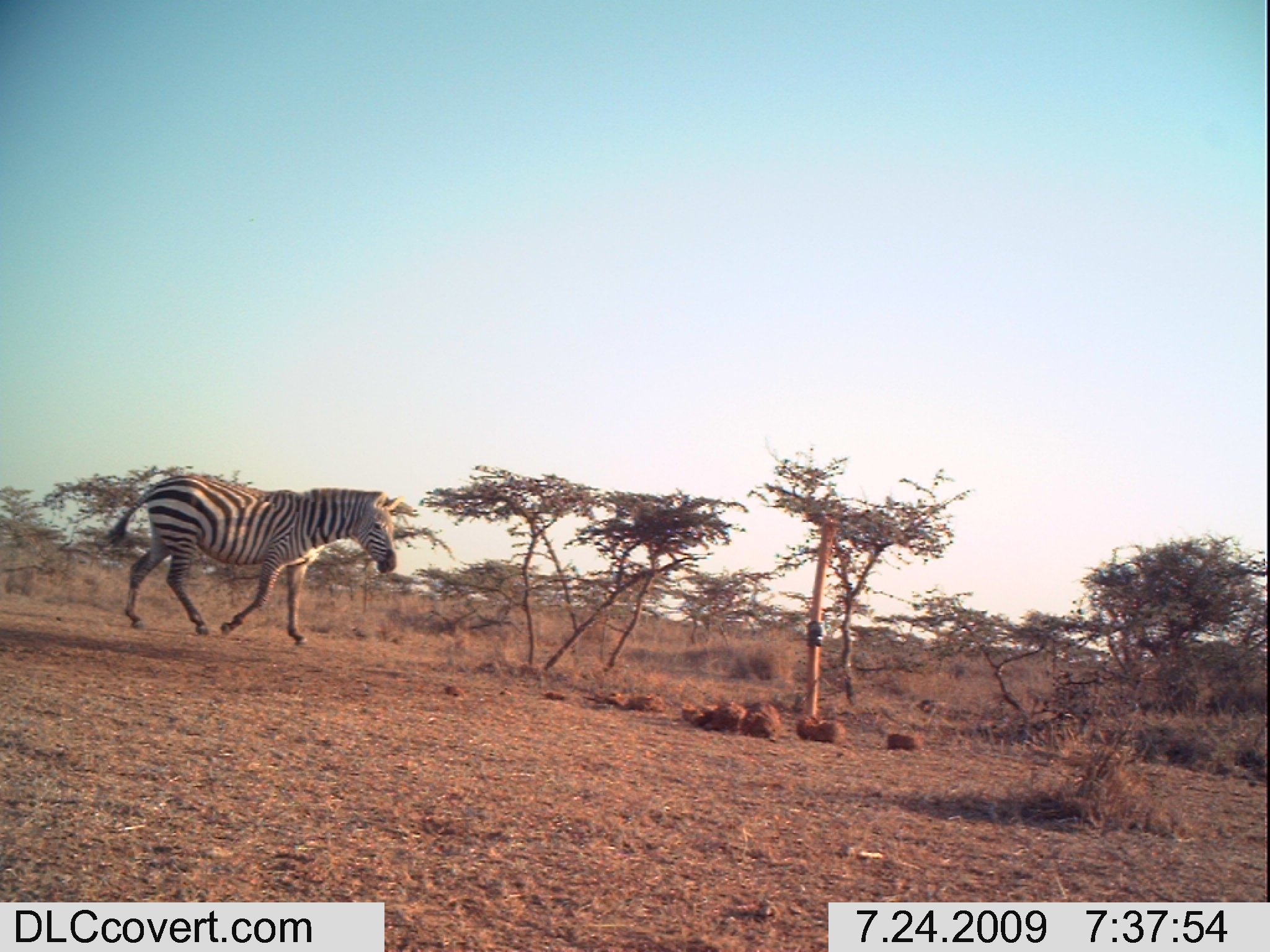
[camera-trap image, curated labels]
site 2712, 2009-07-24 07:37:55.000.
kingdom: Animalia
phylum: Chordata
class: Mammalia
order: Perissodactyla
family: Equidae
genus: Equus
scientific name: Equus quagga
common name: plains zebra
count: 1